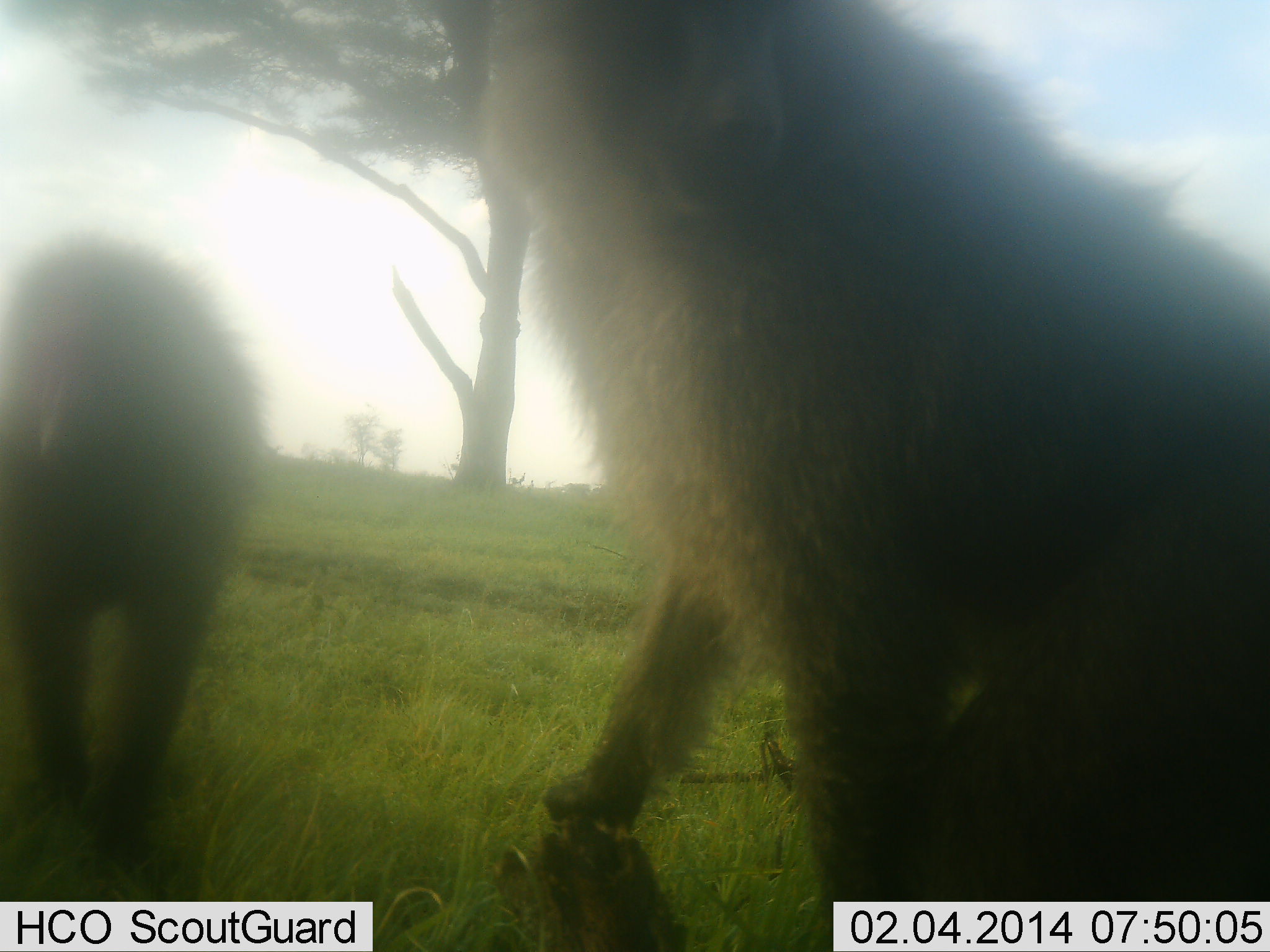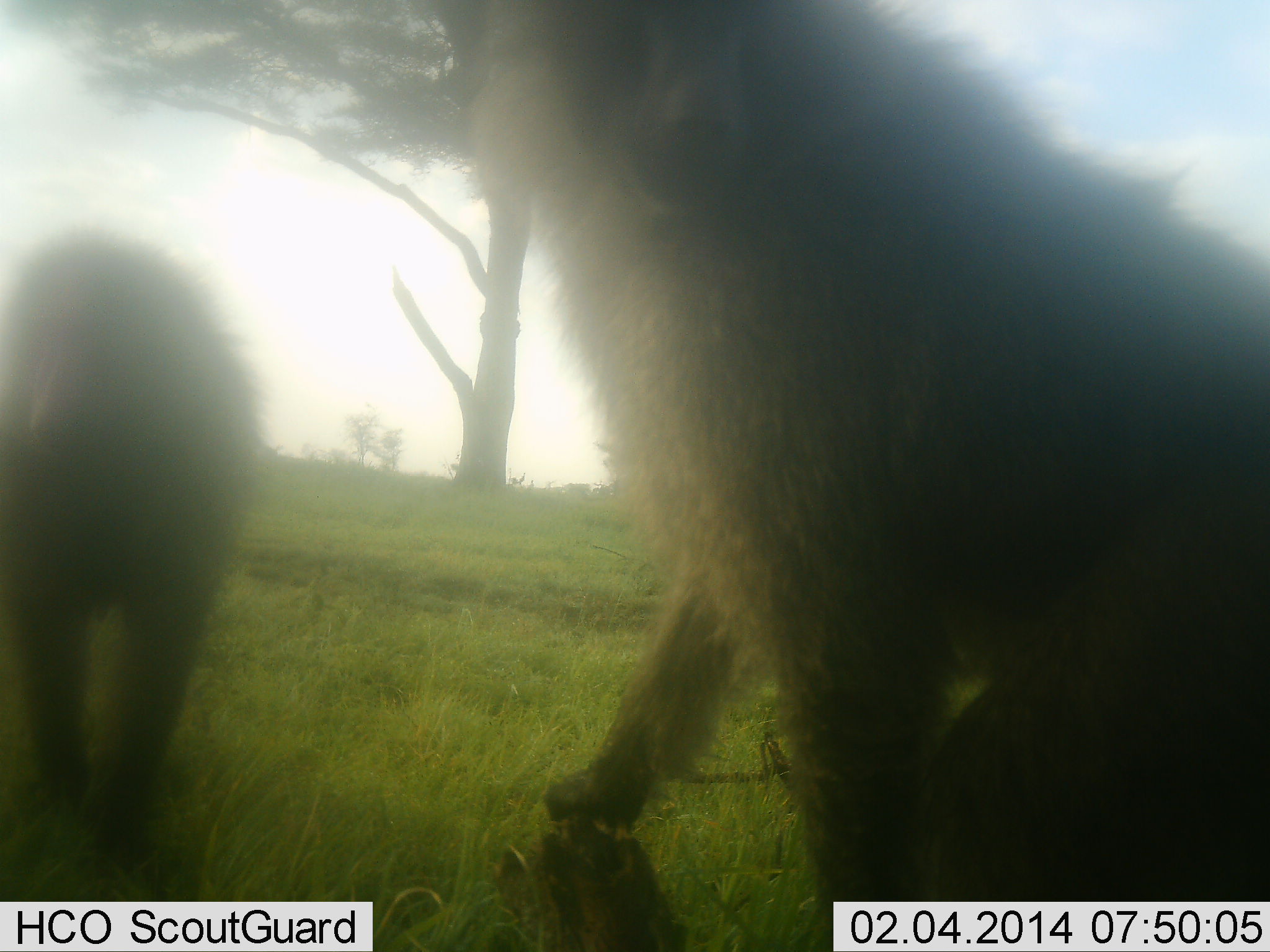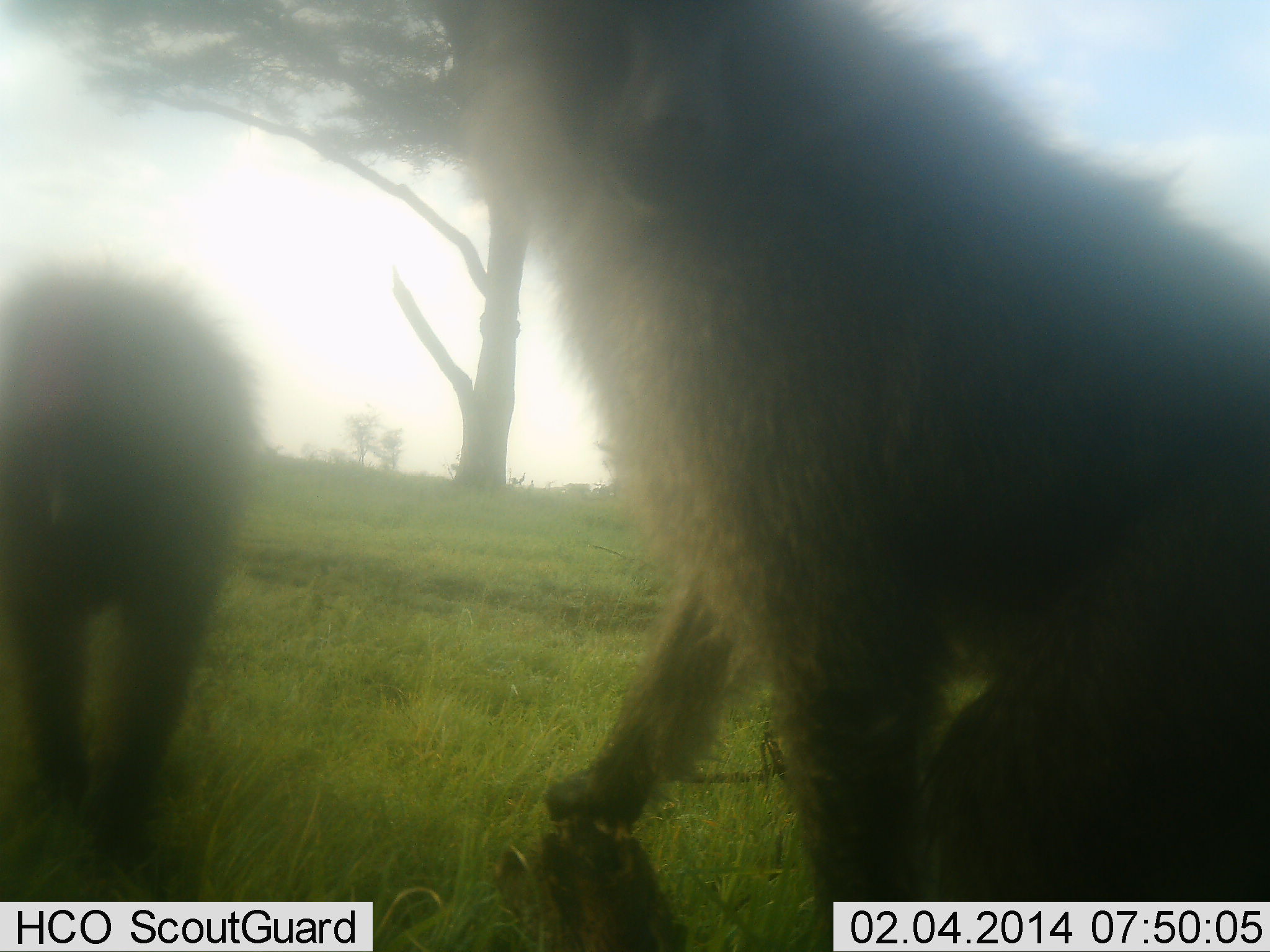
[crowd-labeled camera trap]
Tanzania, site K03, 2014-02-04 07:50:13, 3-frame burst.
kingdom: Animalia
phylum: Chordata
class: Mammalia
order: Primates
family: Cercopithecidae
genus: Papio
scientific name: Papio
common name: baboon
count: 2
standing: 60%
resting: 30%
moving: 30%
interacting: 0%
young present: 0%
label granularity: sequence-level